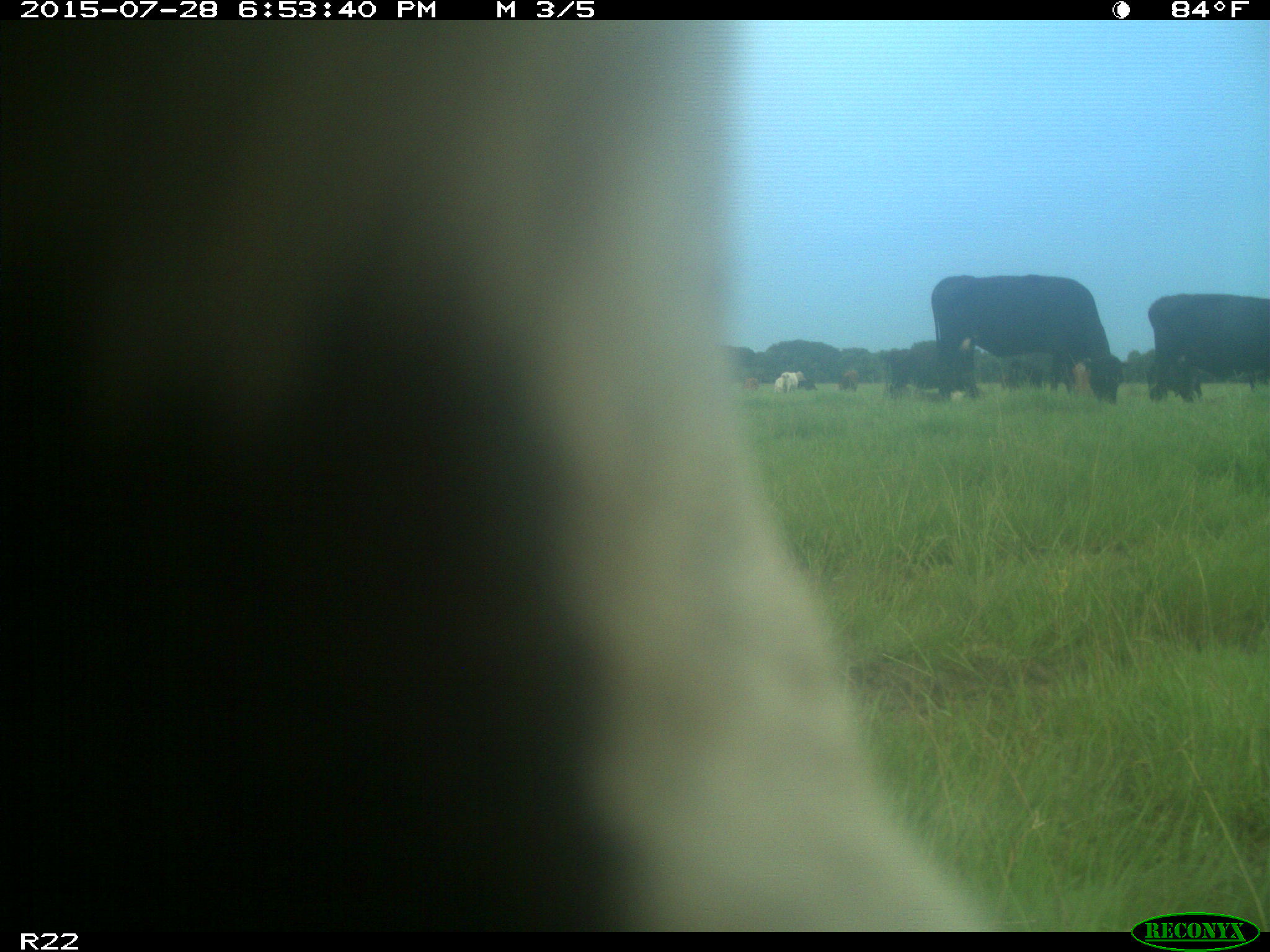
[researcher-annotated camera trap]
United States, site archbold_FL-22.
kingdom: Animalia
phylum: Chordata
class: Mammalia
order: Artiodactyla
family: Bovidae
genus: Bos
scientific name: Bos taurus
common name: domestic cow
Bos taurus (domestic cow).